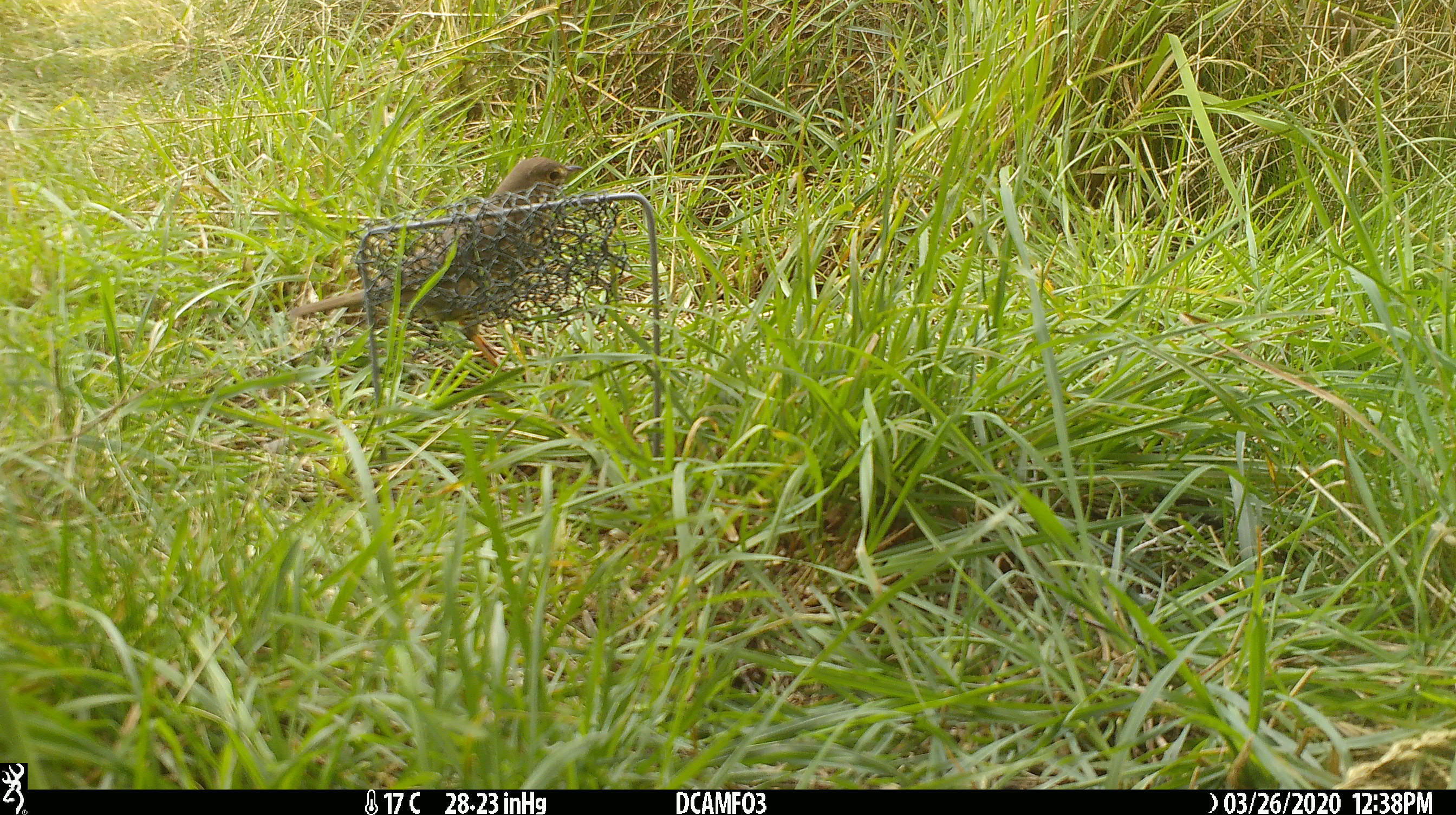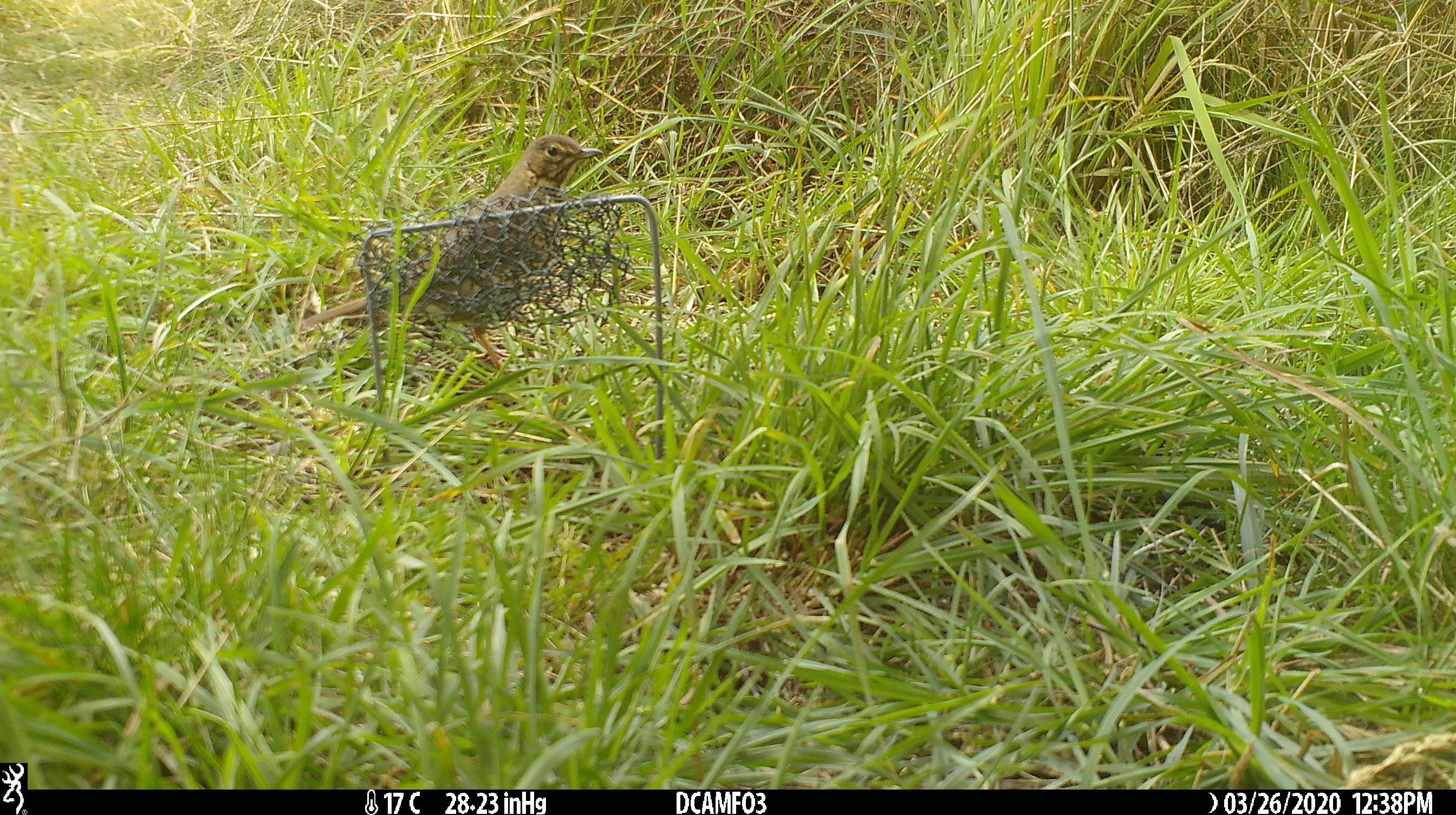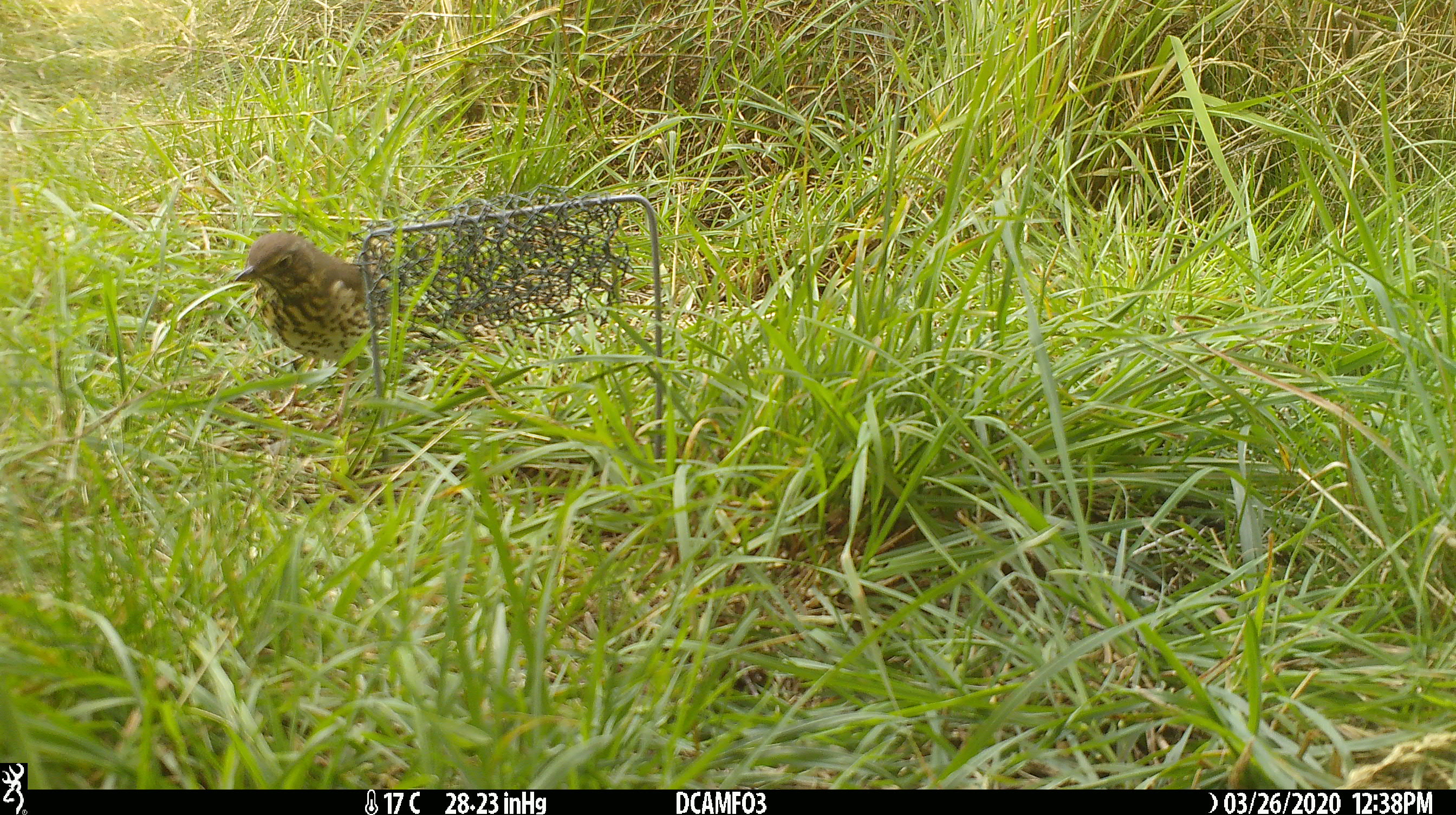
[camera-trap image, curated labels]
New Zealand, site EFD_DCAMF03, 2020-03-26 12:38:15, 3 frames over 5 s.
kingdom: Animalia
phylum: Chordata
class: Aves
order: Passeriformes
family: Turdidae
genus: Turdus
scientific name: Turdus philomelos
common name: song thrush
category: thrush